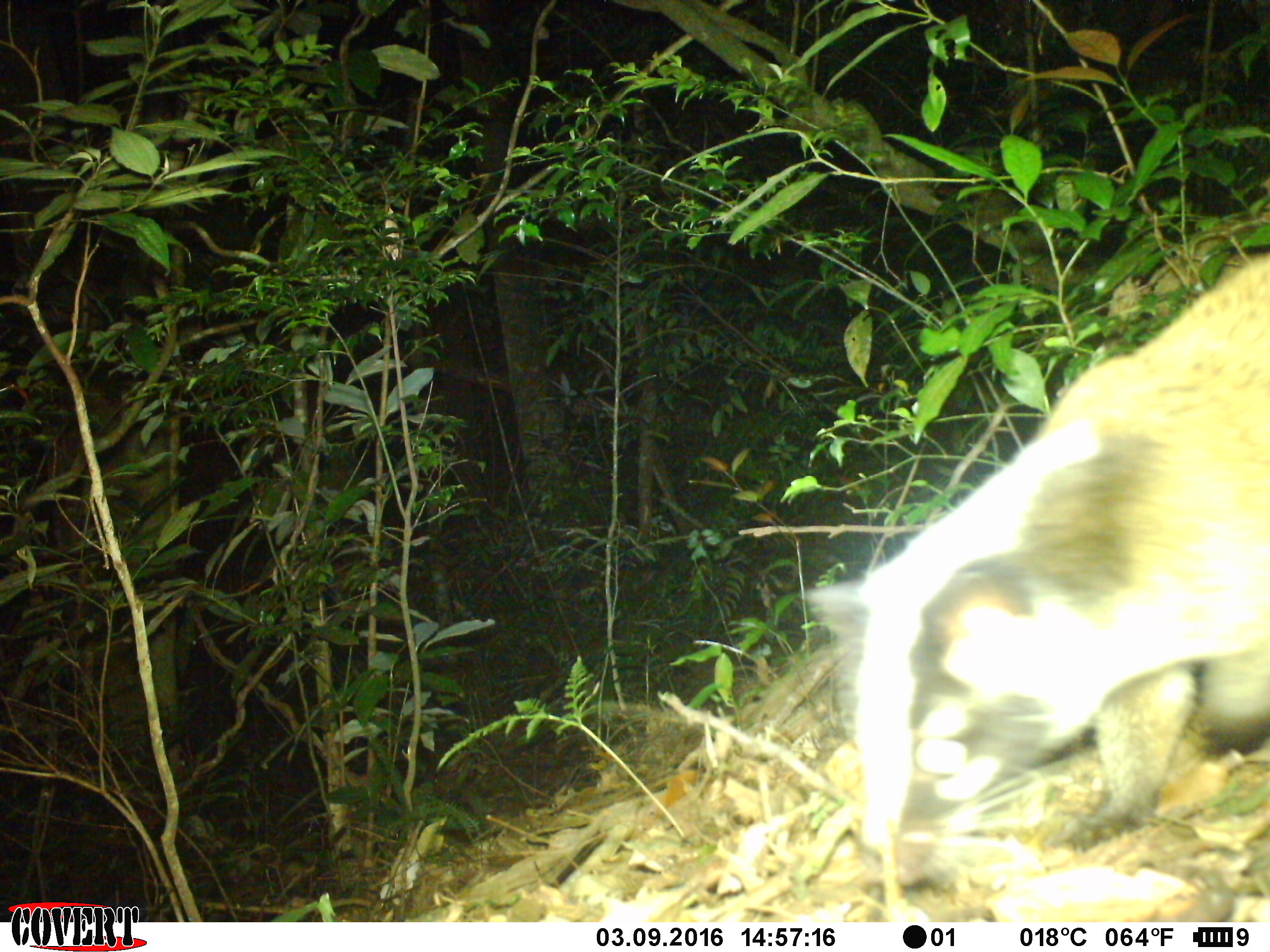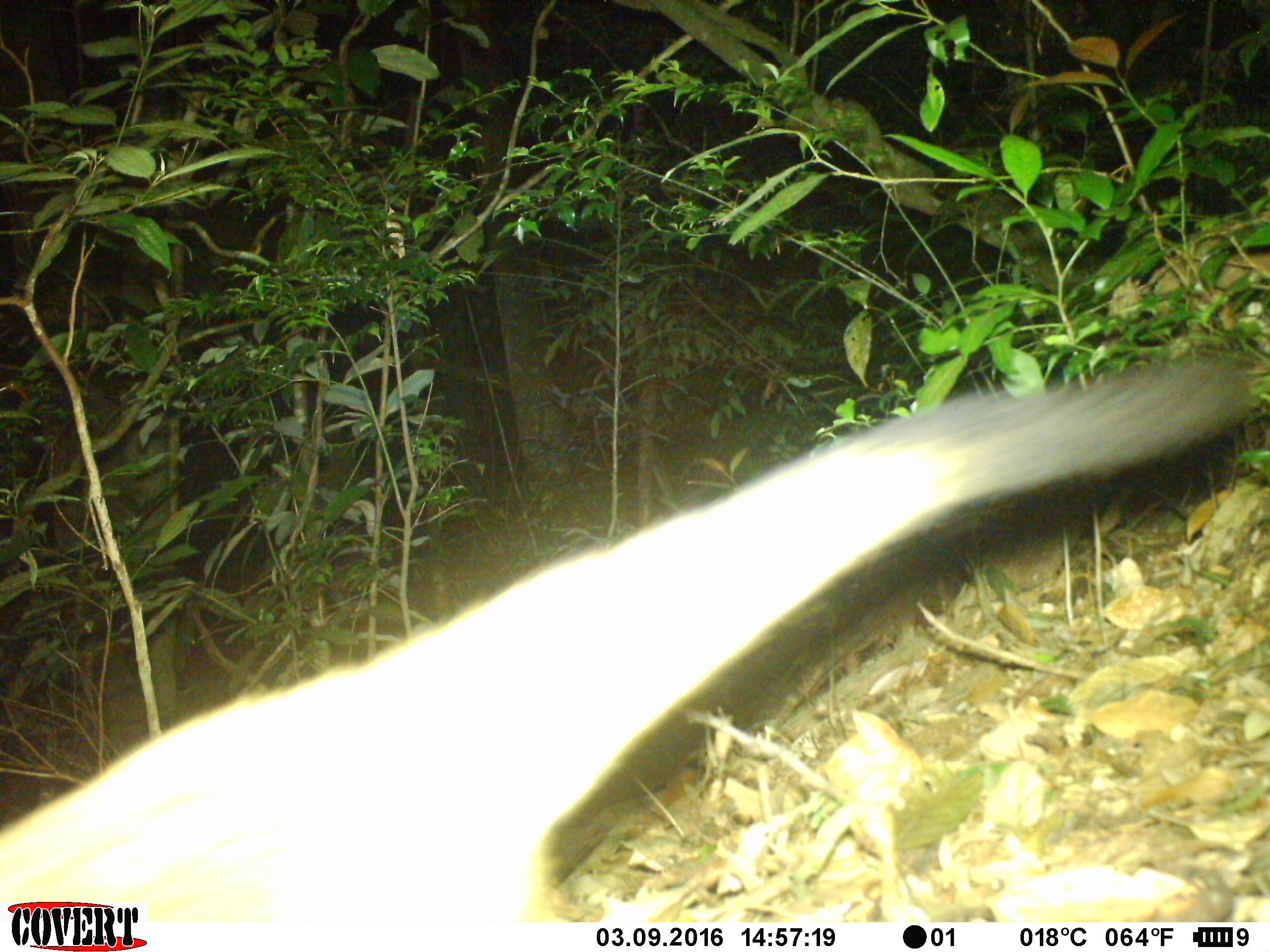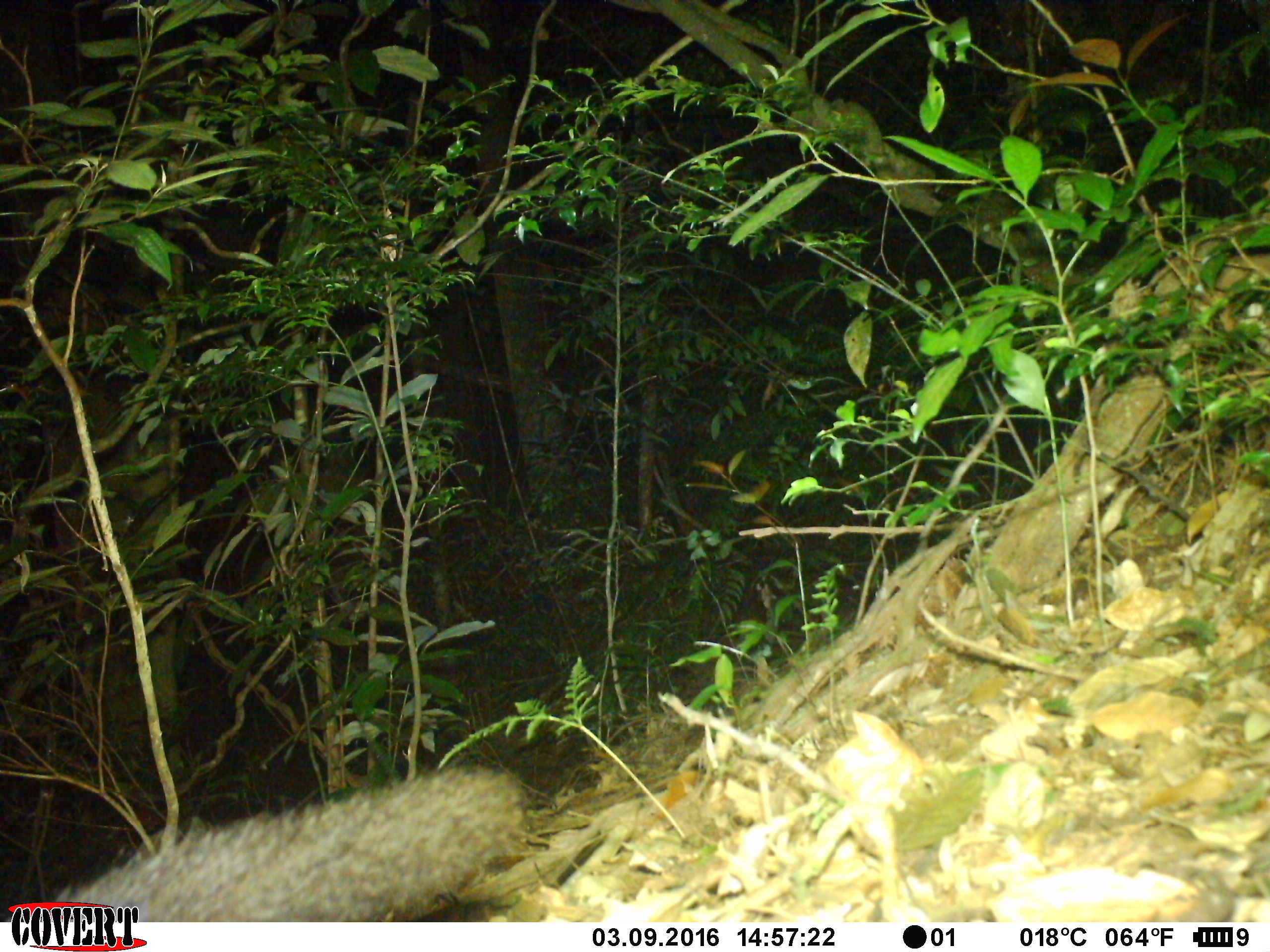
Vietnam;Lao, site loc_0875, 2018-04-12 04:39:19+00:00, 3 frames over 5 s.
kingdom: Animalia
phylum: Chordata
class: Mammalia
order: Carnivora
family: Viverridae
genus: Paguma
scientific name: Paguma larvata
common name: masked palm civet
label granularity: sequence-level